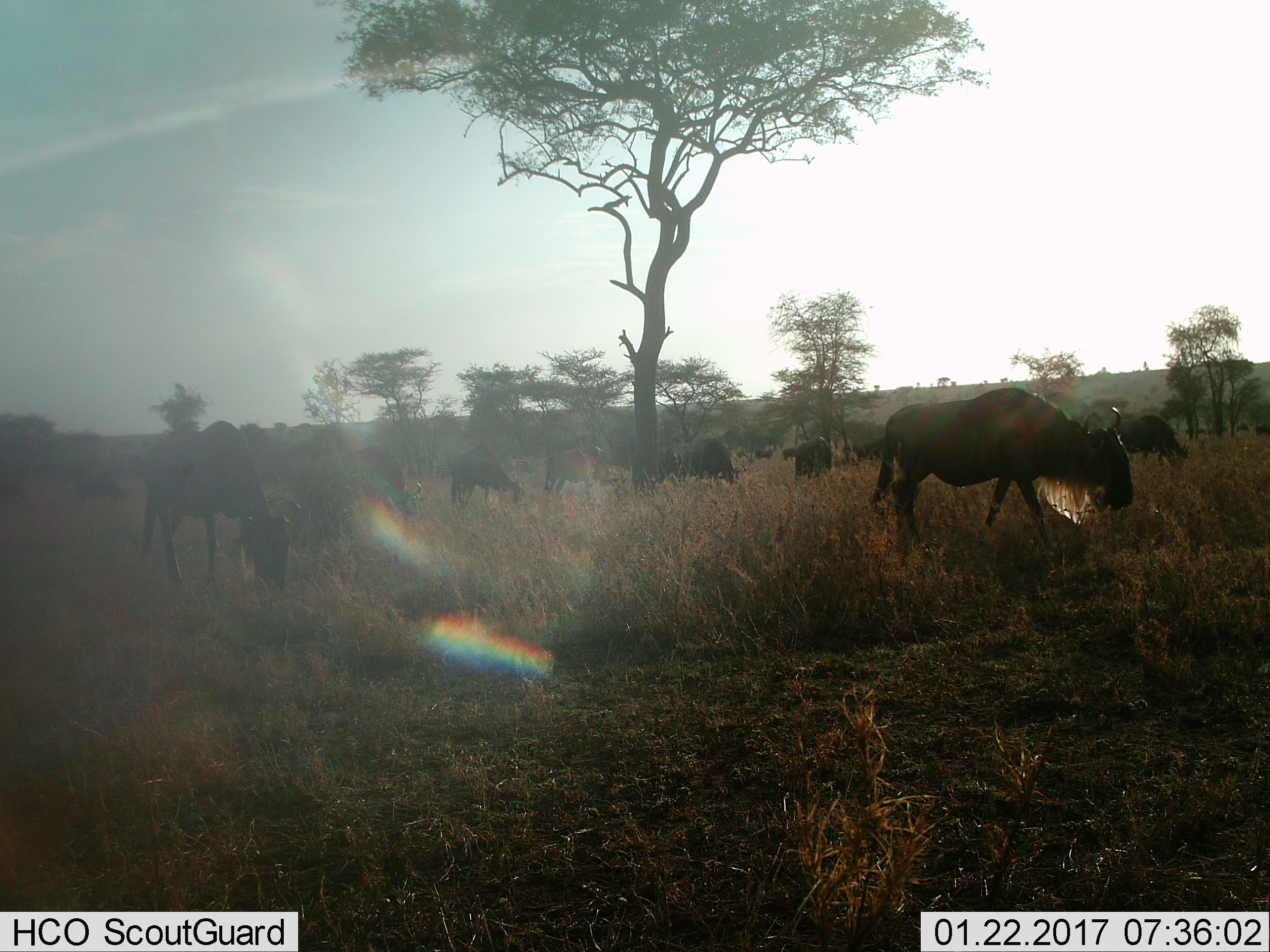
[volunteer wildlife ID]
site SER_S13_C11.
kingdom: Animalia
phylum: Chordata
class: Mammalia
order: Artiodactyla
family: Bovidae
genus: Connochaetes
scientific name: Connochaetes taurinus taurinus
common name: blue wildebeest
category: wildebeestblue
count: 11-50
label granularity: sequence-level